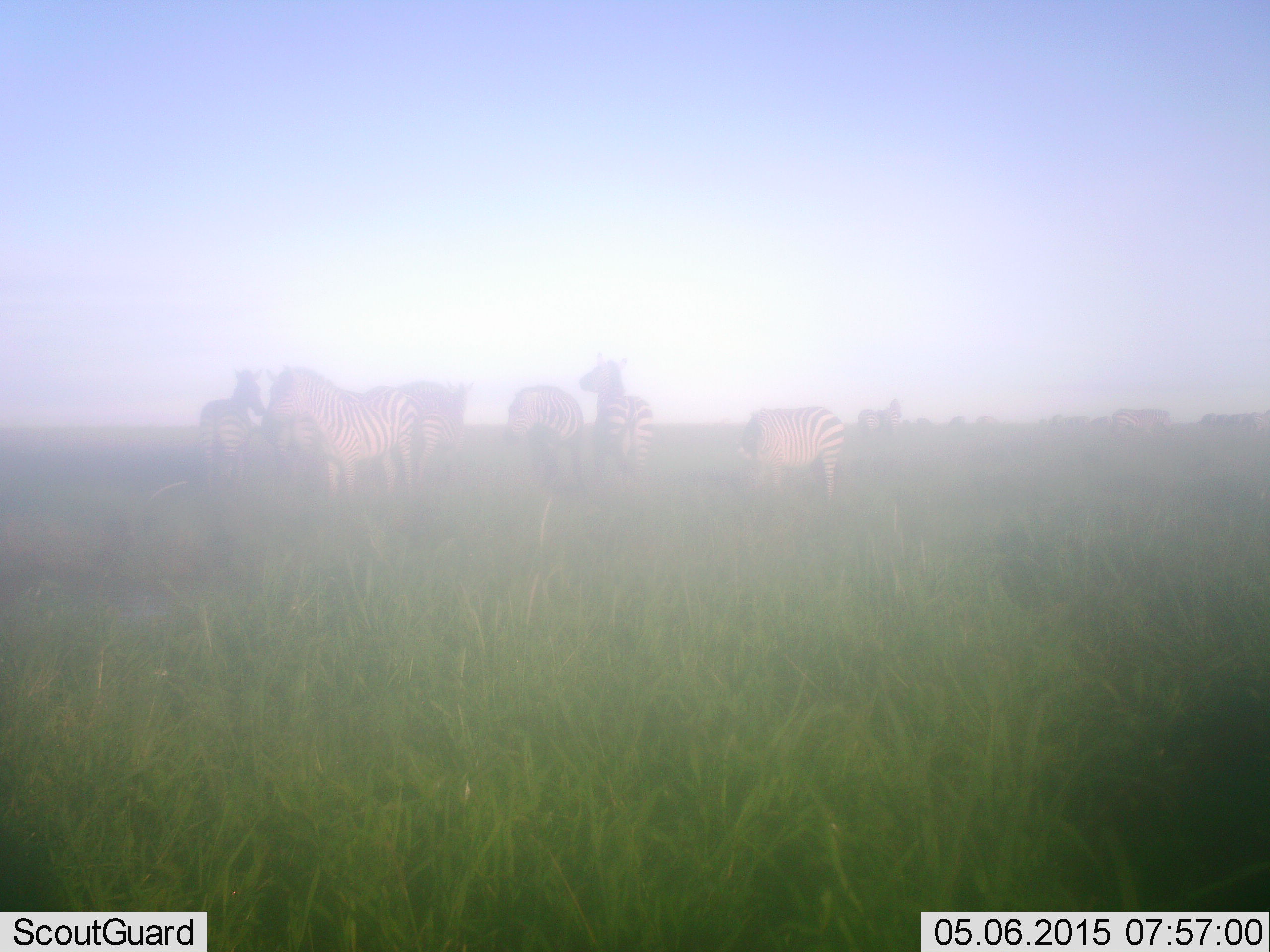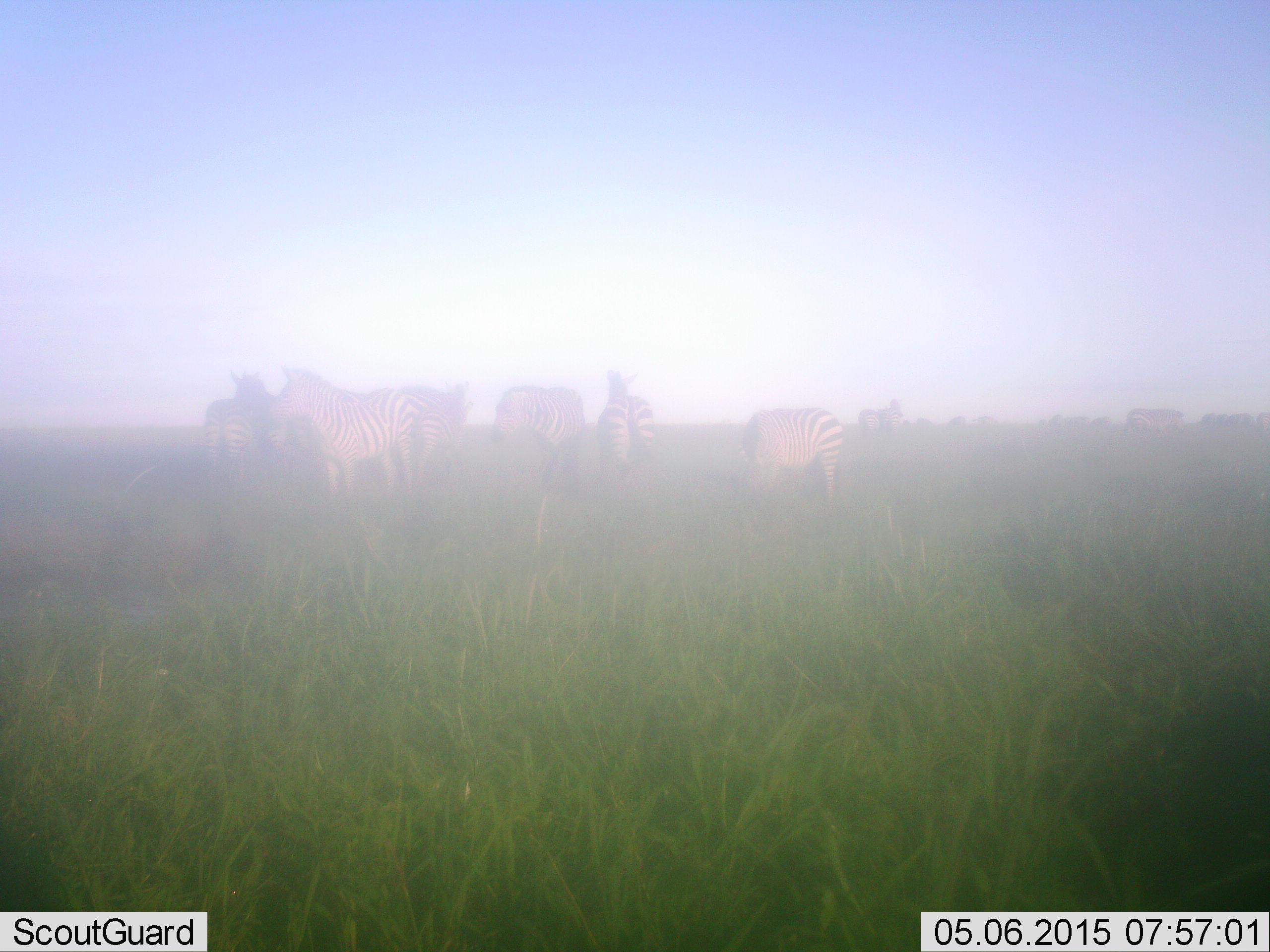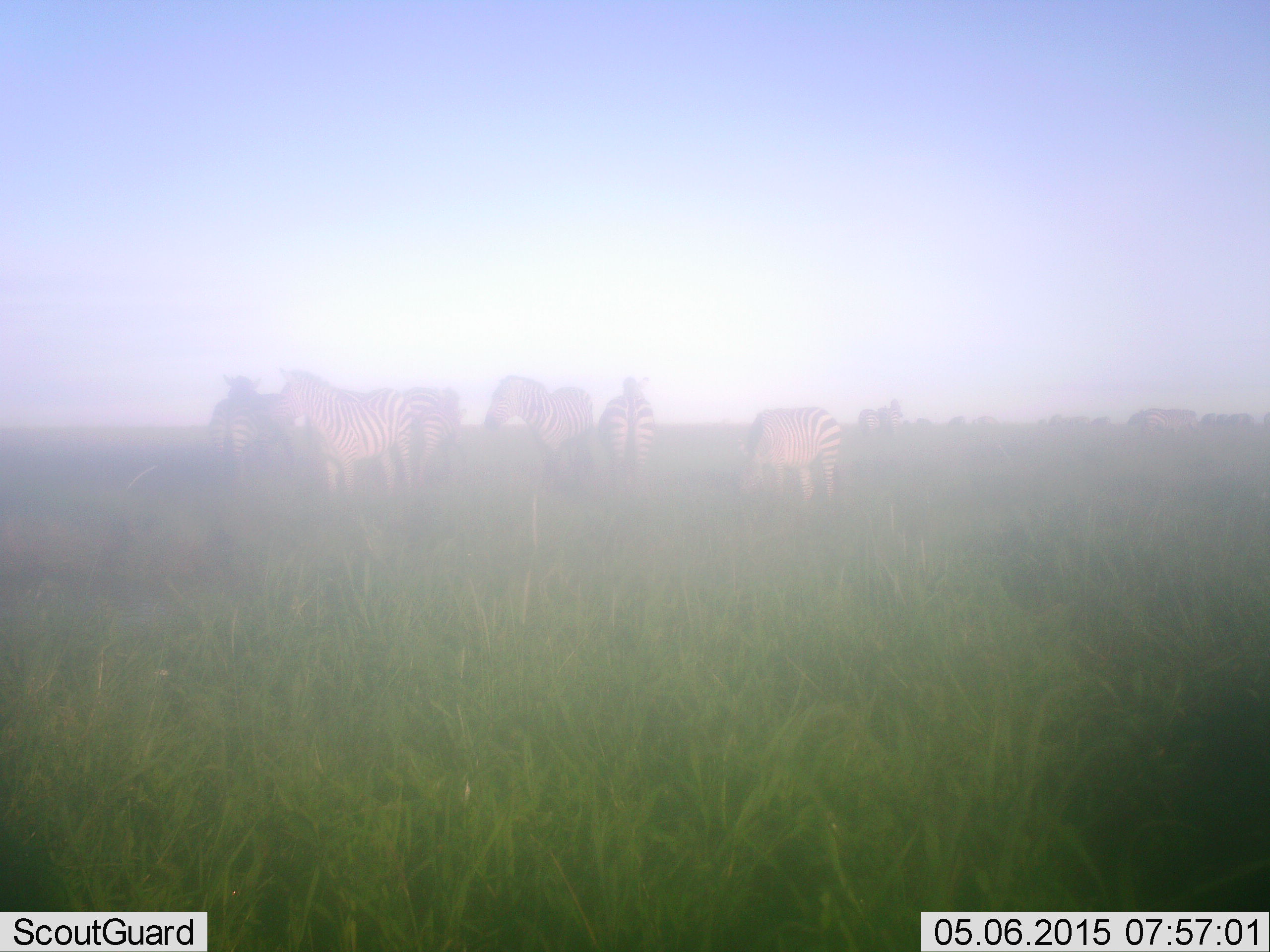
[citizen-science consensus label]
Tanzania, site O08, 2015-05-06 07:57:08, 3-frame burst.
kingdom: Animalia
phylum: Chordata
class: Mammalia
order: Perissodactyla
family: Equidae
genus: Equus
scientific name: Equus quagga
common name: plains zebra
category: zebra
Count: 11-50.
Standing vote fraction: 80%.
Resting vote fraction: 0%.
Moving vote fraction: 20%.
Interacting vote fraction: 0%.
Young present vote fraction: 0%.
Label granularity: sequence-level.